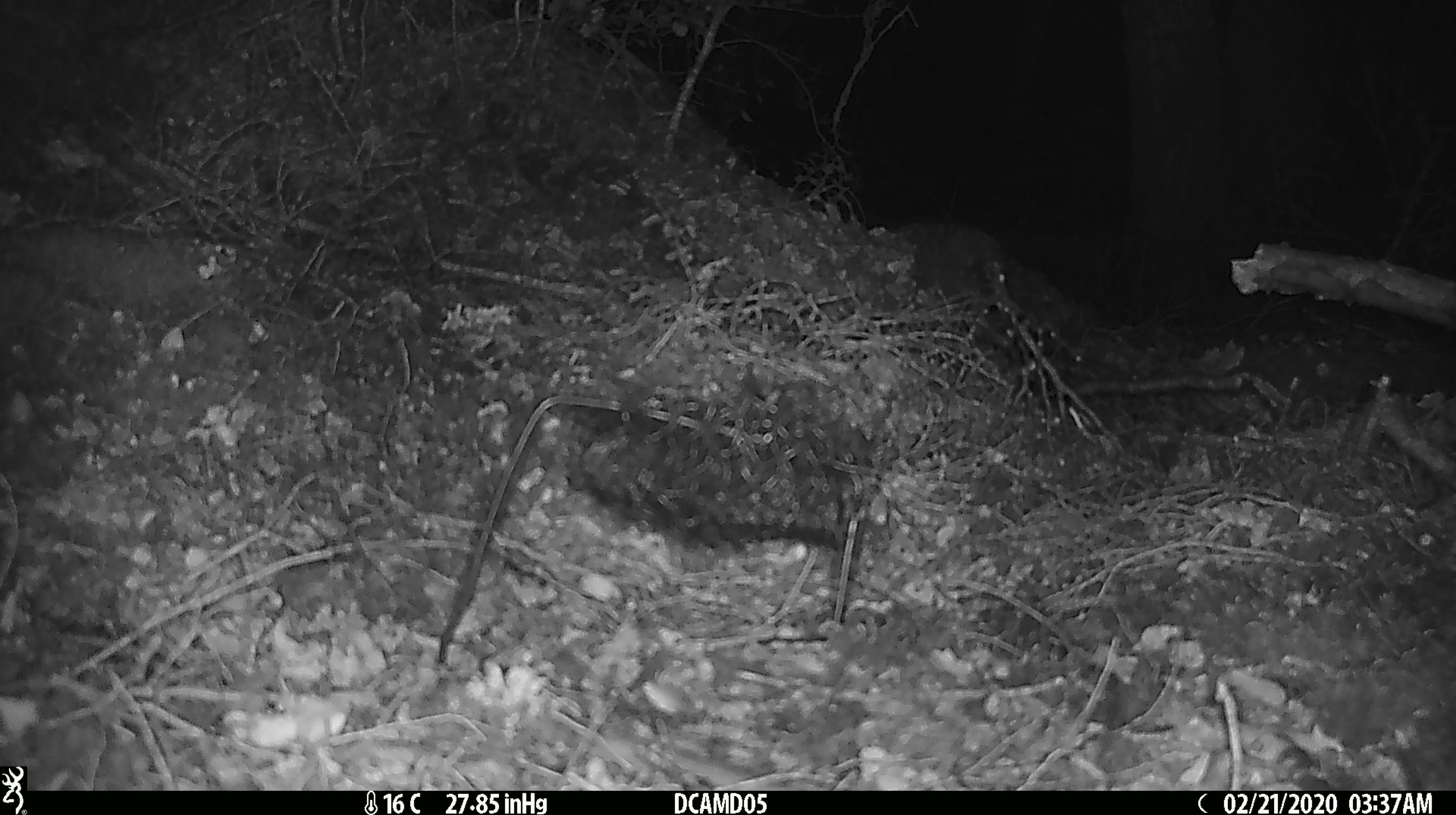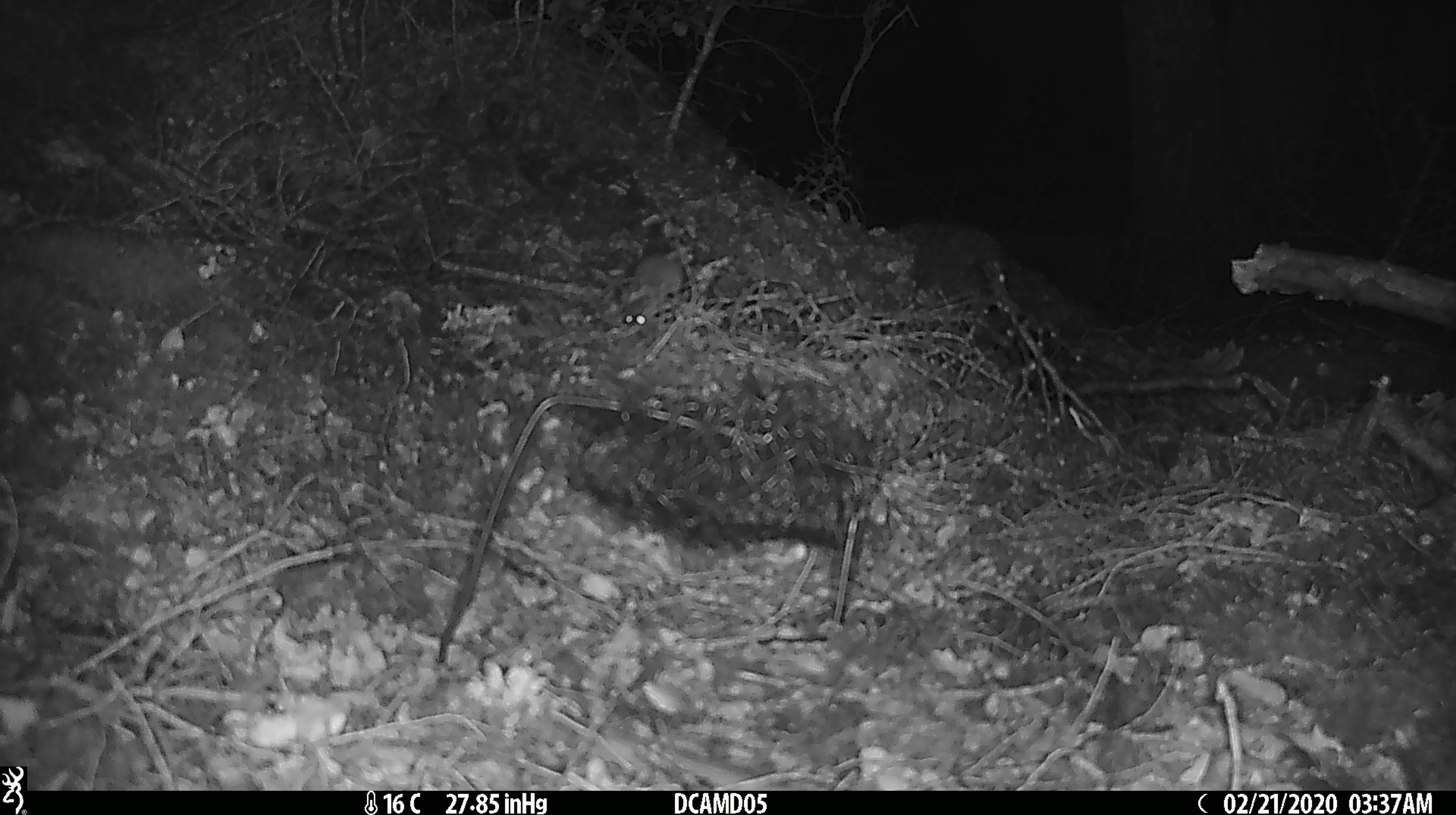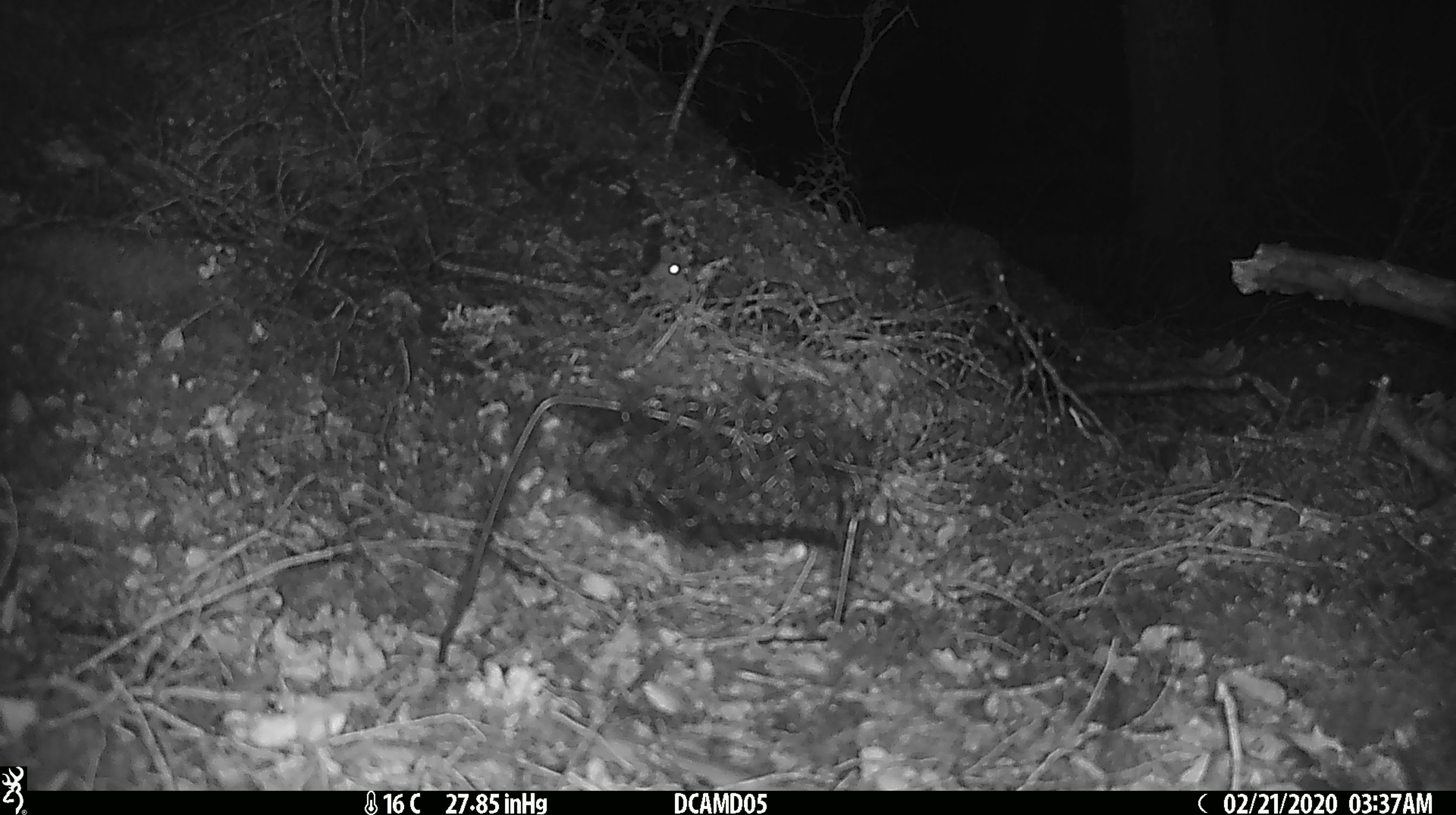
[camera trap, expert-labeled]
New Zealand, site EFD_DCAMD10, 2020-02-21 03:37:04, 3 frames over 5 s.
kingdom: Animalia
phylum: Chordata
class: Mammalia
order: Rodentia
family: Muridae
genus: Mus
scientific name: Mus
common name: mouse